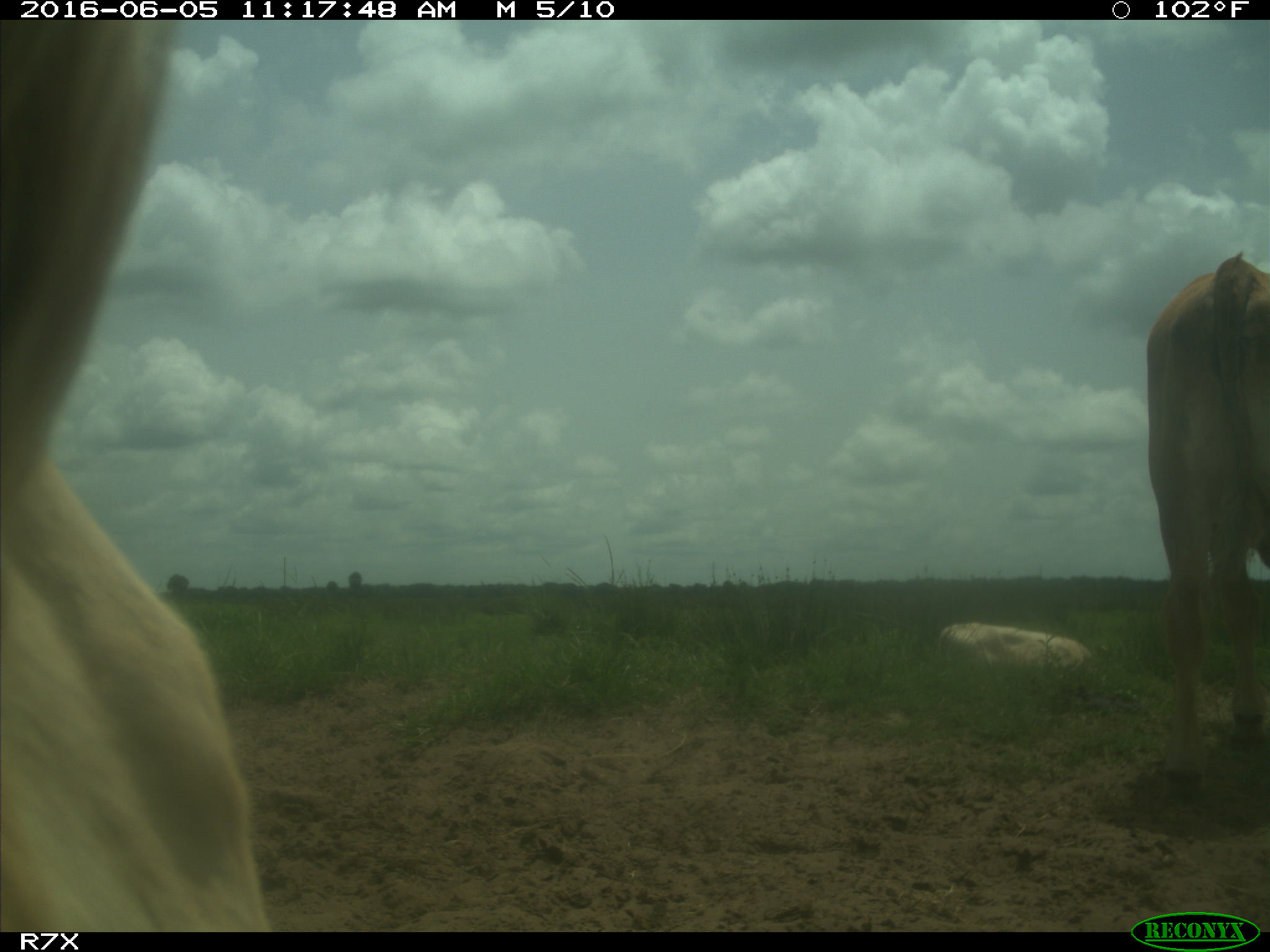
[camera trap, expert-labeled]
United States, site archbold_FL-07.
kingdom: Animalia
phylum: Chordata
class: Mammalia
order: Artiodactyla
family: Bovidae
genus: Bos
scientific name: Bos taurus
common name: domestic cow